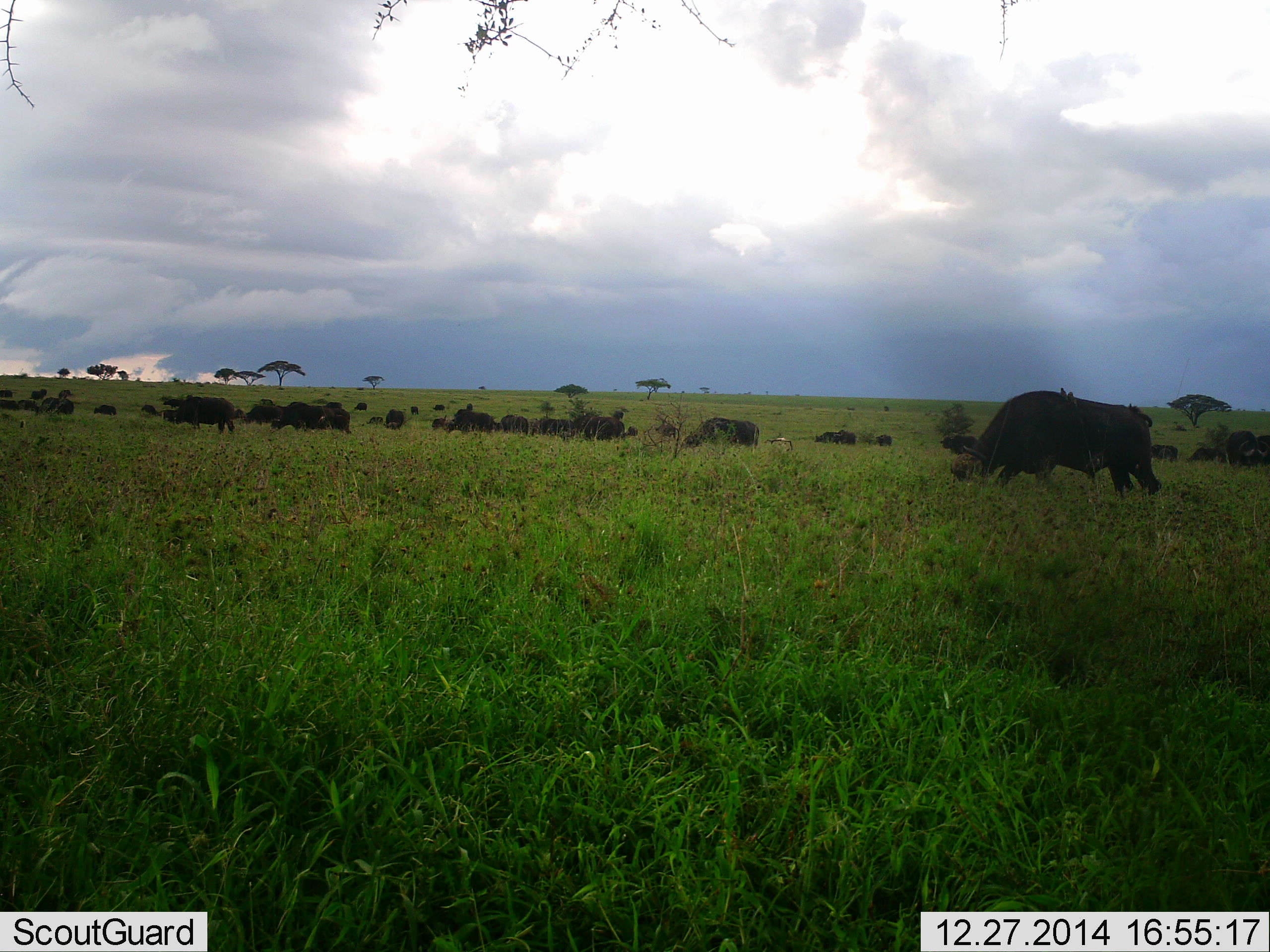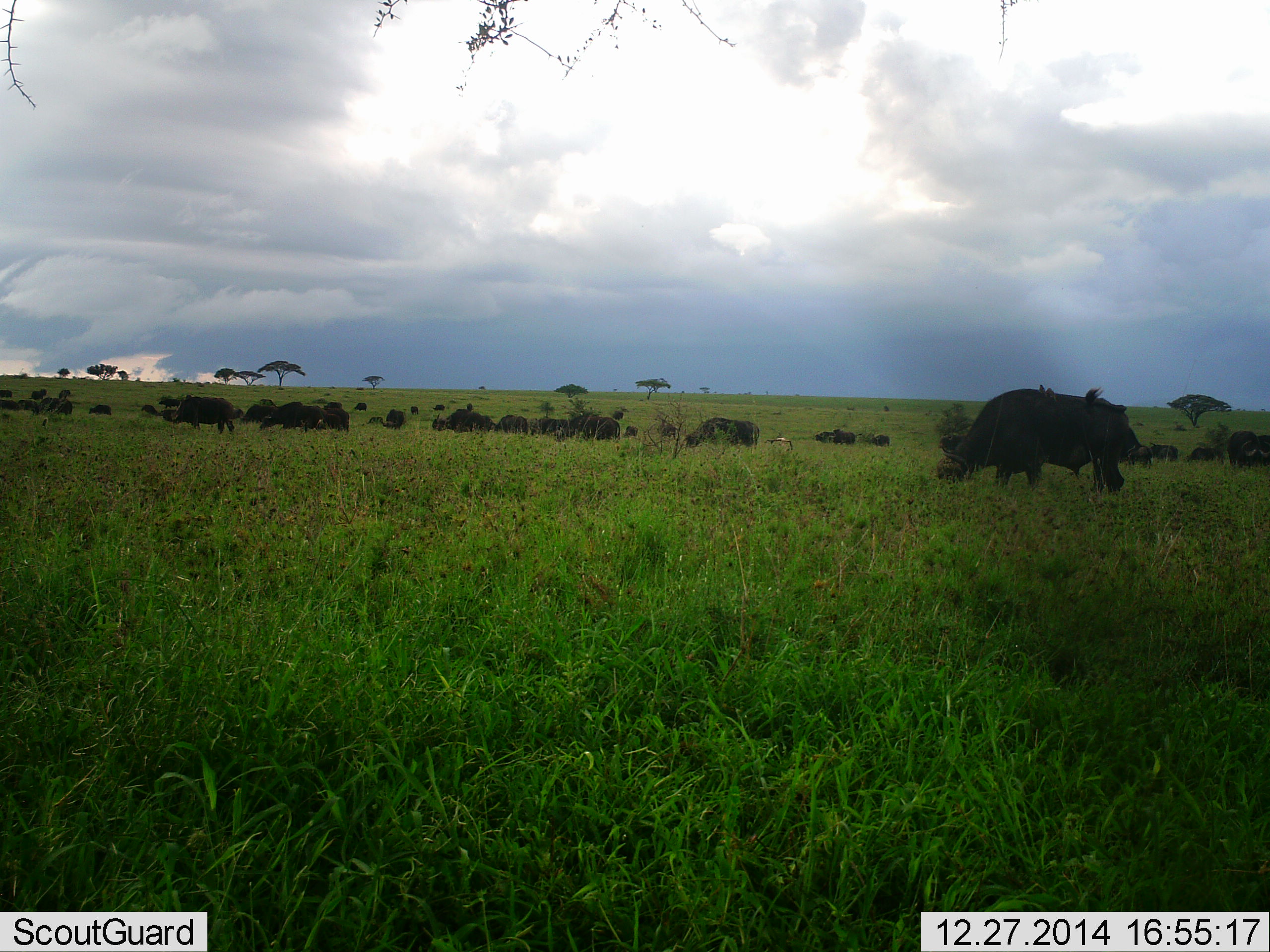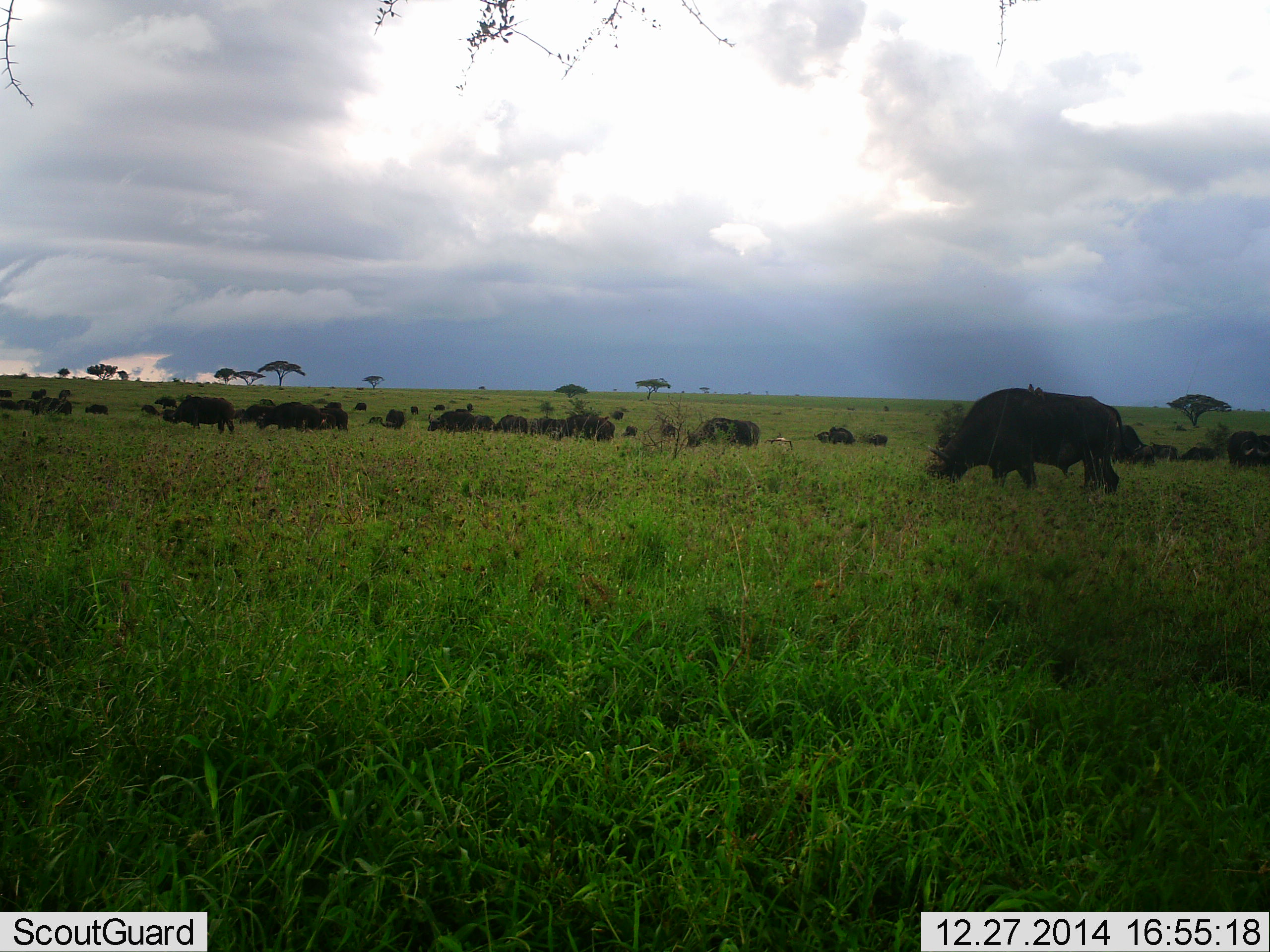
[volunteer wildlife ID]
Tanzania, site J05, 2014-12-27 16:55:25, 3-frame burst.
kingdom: Animalia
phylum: Chordata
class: Mammalia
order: Artiodactyla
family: Bovidae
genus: Syncerus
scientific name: Syncerus caffer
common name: cape buffalo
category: buffalo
Buffalo (cape buffalo) (Syncerus caffer), count 11-50. Behavior (volunteer vote fractions): standing 30%, resting 0%, moving 30%, interacting 0%. Young present (vote fraction): 0%. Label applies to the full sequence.